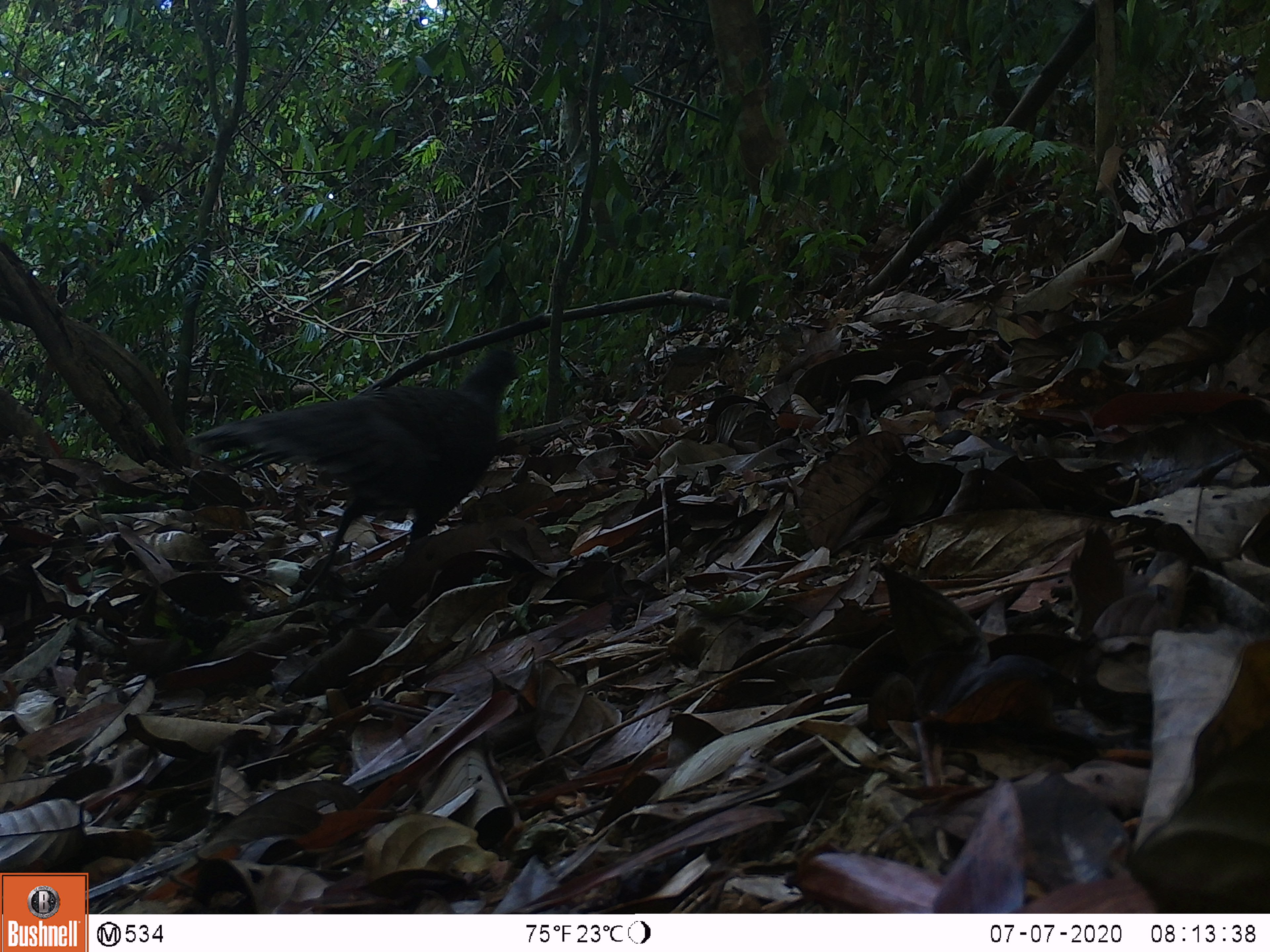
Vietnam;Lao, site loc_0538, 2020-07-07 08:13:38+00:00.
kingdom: Animalia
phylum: Chordata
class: Aves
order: Galliformes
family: Phasianidae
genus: Polyplectron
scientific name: Polyplectron bicalcaratum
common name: gray peacock-pheasant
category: grey peacock pheasant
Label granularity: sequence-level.